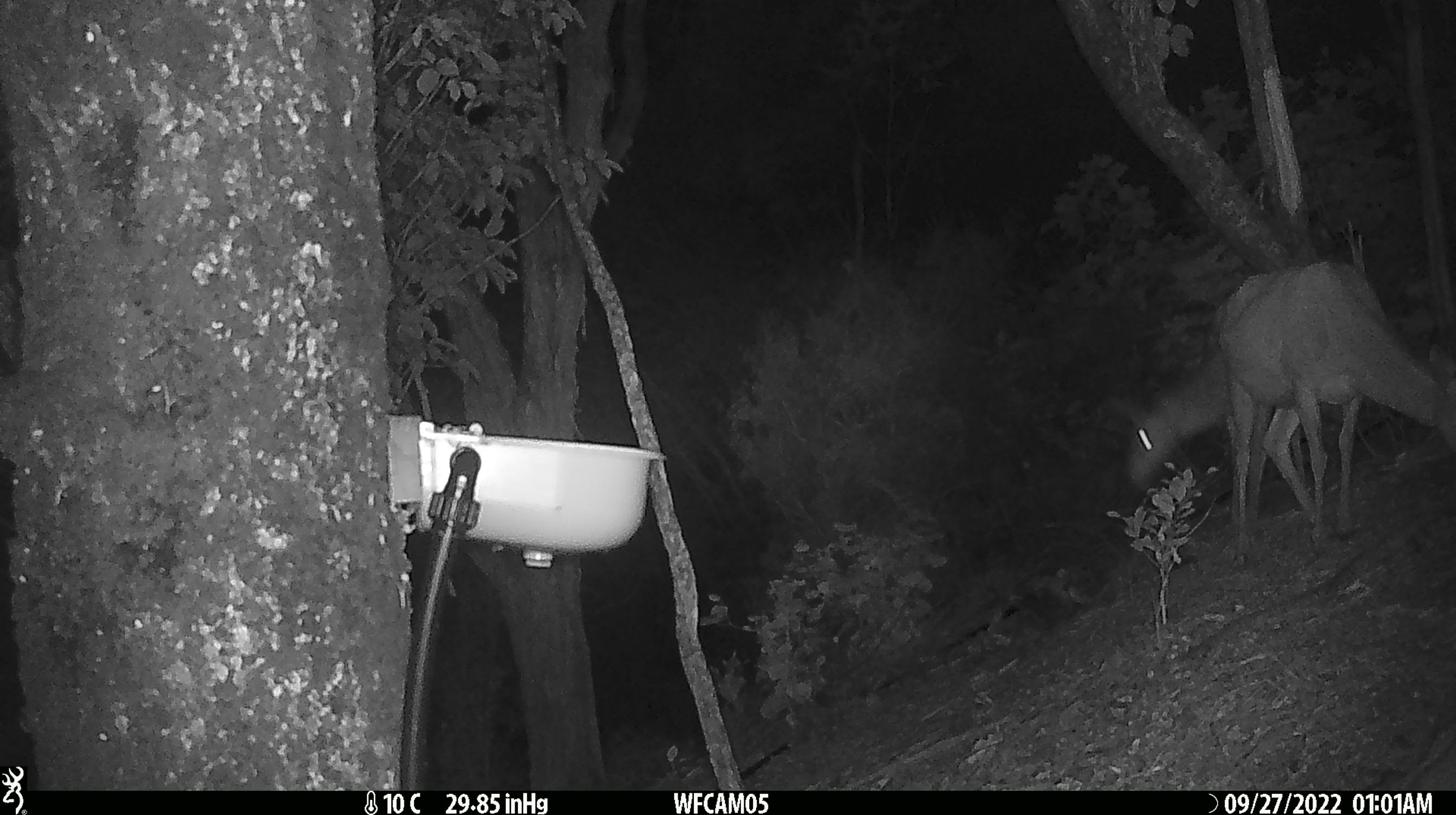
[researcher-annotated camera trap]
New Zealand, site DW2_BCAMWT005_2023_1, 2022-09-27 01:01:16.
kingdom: Animalia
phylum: Chordata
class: Mammalia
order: Artiodactyla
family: Cervidae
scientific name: Cervidae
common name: deer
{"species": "deer (Cervidae)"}